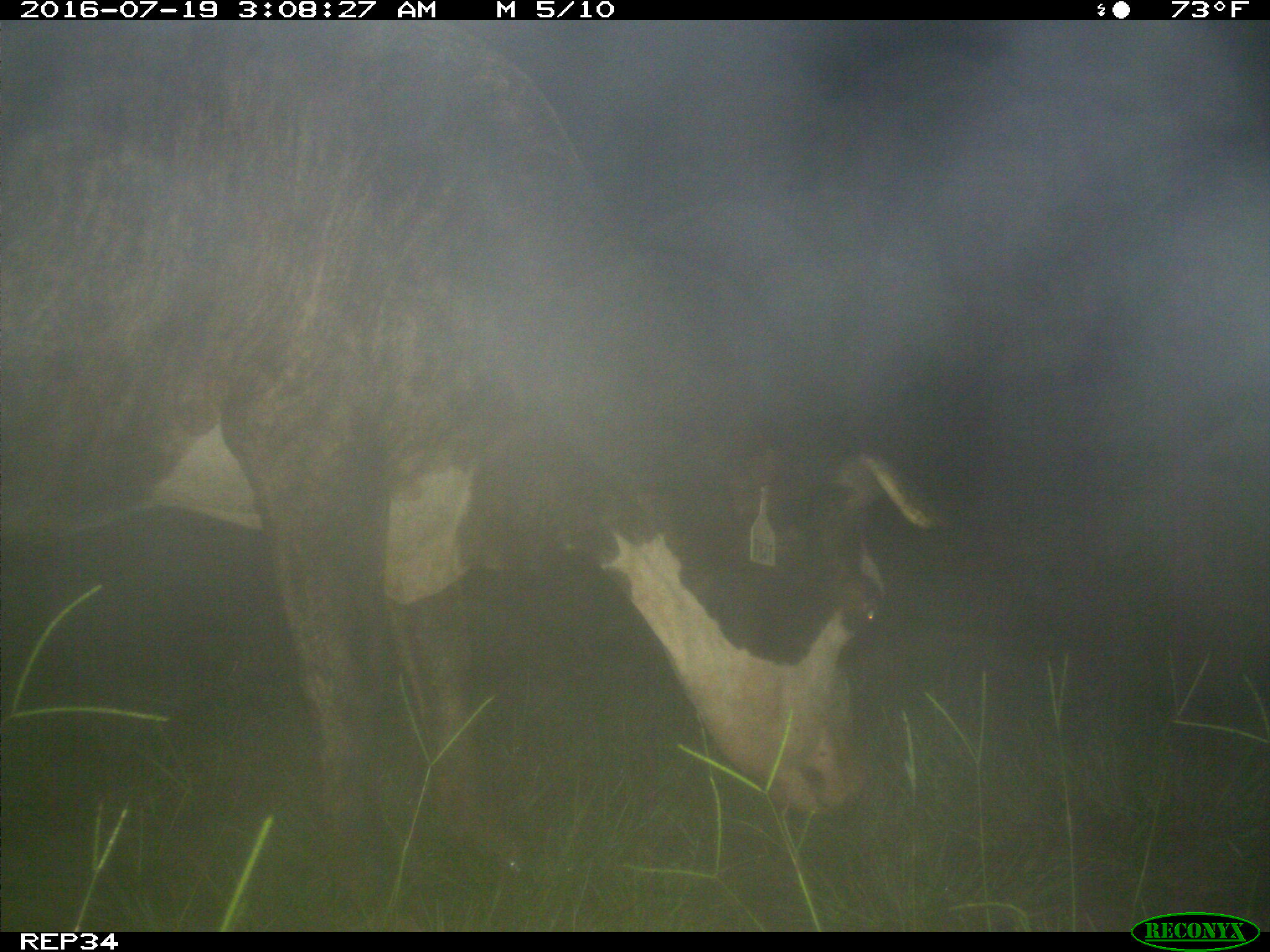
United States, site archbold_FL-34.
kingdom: Animalia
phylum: Chordata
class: Mammalia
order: Artiodactyla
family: Bovidae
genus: Bos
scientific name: Bos taurus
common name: domestic cow